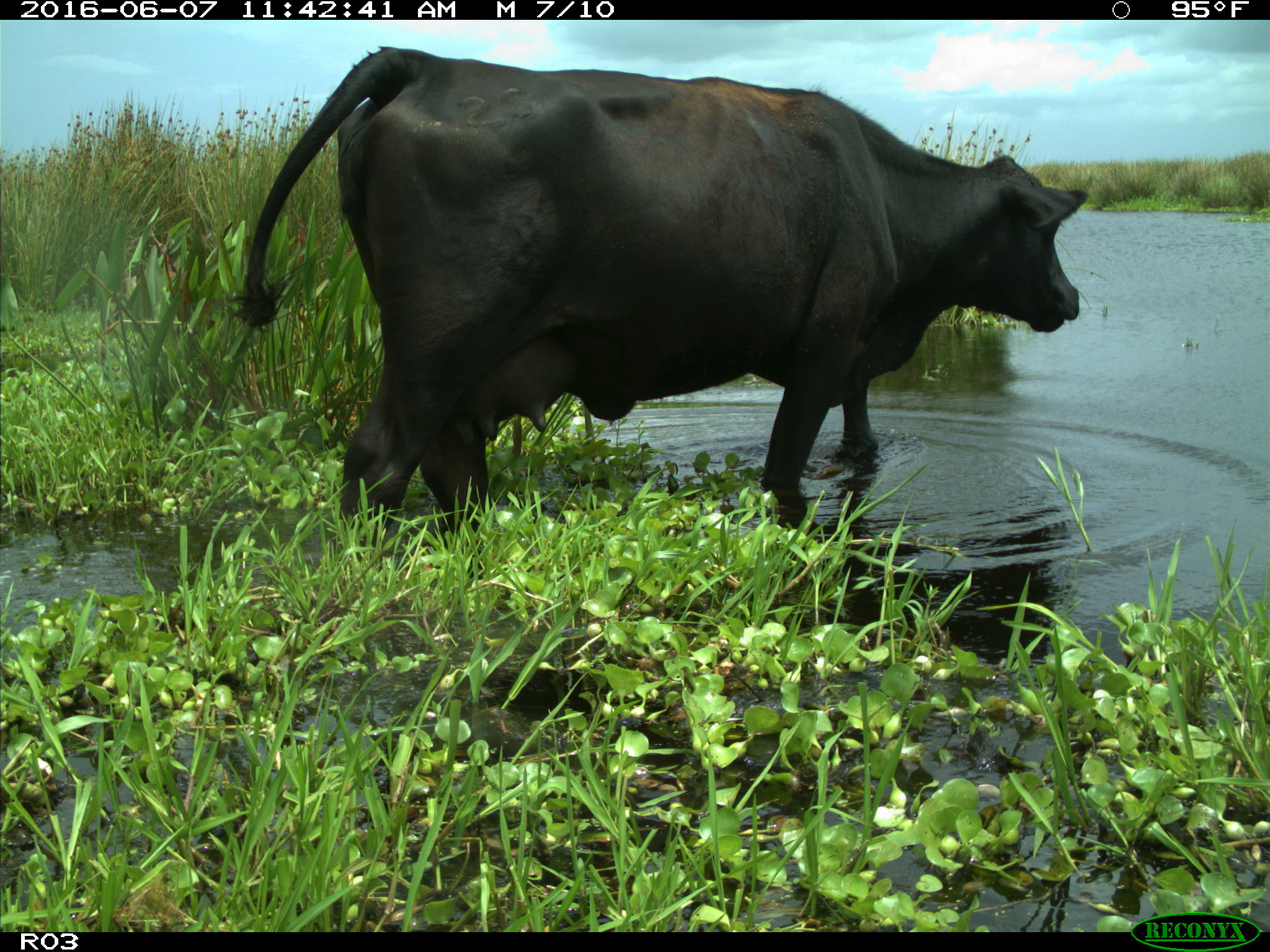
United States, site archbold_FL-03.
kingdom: Animalia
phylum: Chordata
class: Mammalia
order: Artiodactyla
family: Bovidae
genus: Bos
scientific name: Bos taurus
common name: domestic cow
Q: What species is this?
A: Bos taurus (domestic cow).